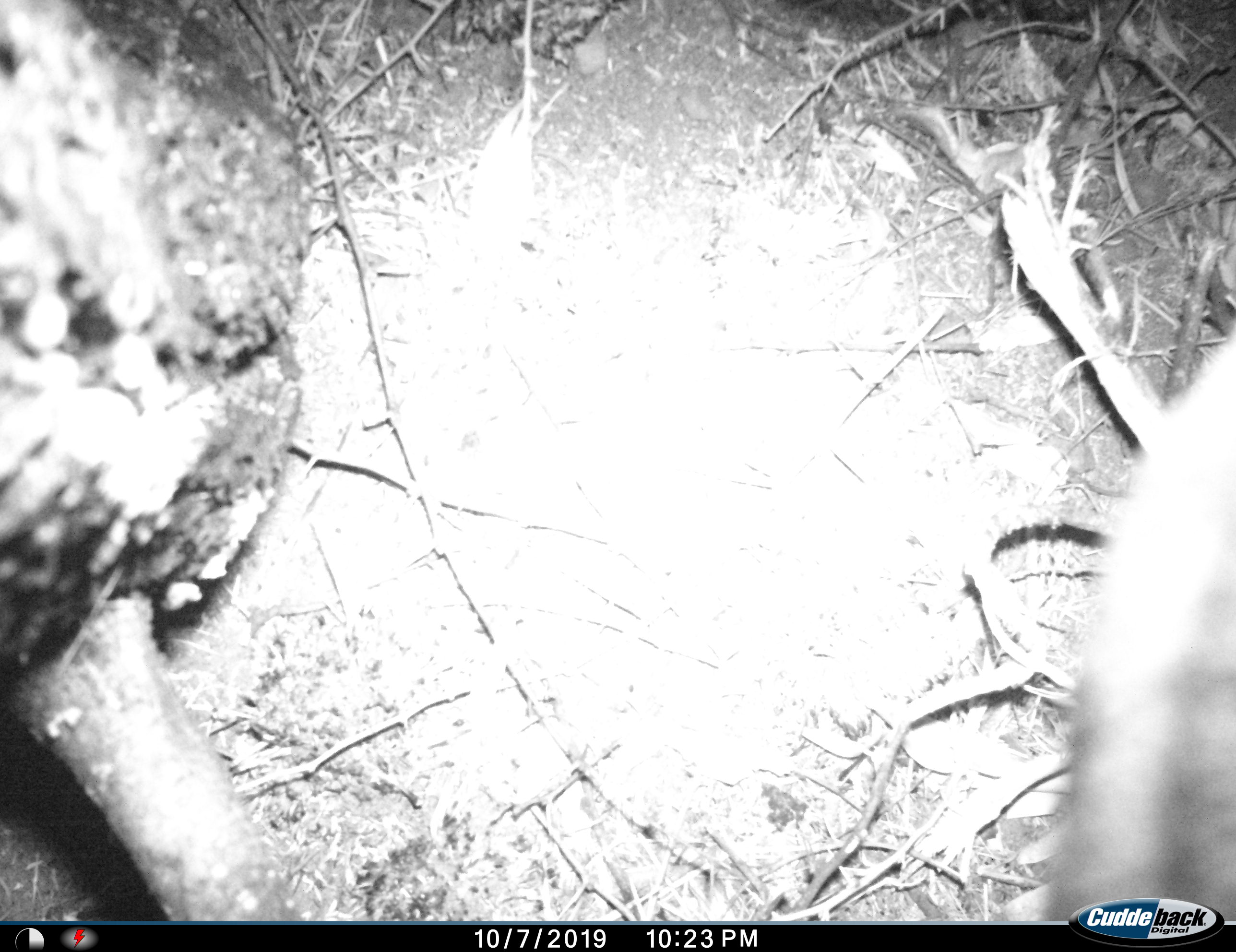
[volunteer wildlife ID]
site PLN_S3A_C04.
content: unidentified animal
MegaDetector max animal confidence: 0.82